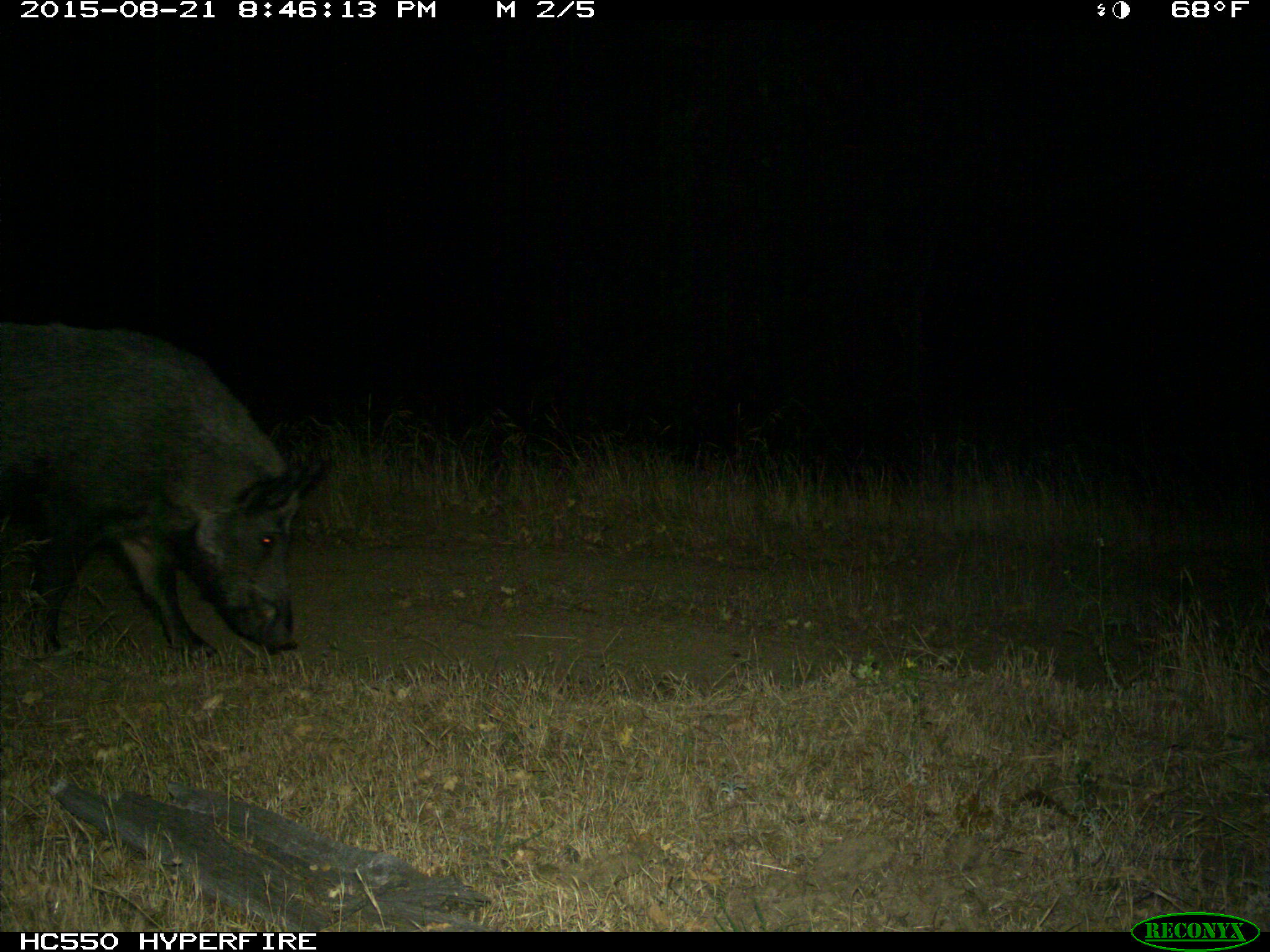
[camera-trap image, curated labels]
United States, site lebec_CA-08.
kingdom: Animalia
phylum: Chordata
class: Mammalia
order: Artiodactyla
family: Suidae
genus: Sus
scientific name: Sus scrofa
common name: wild boar